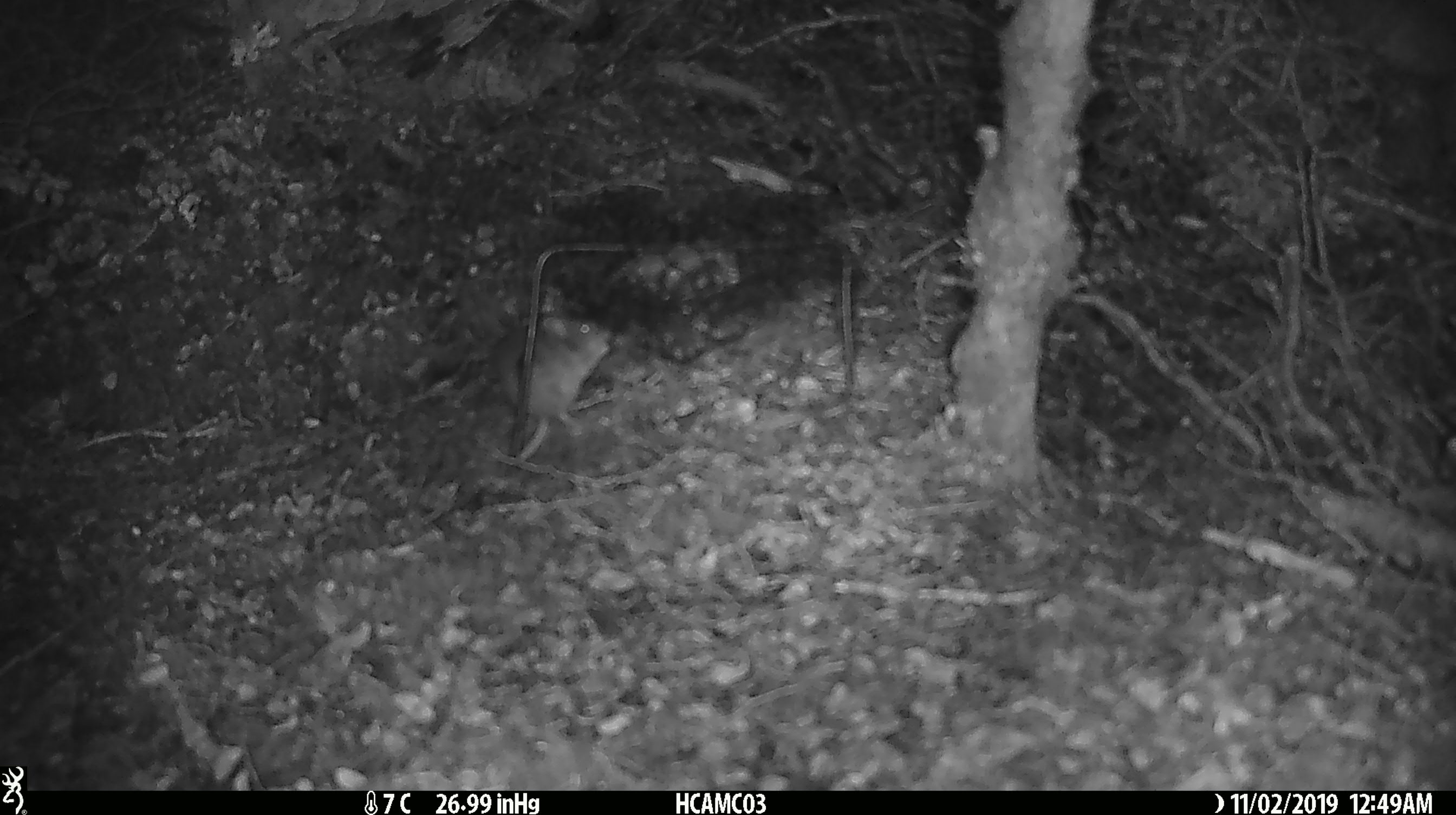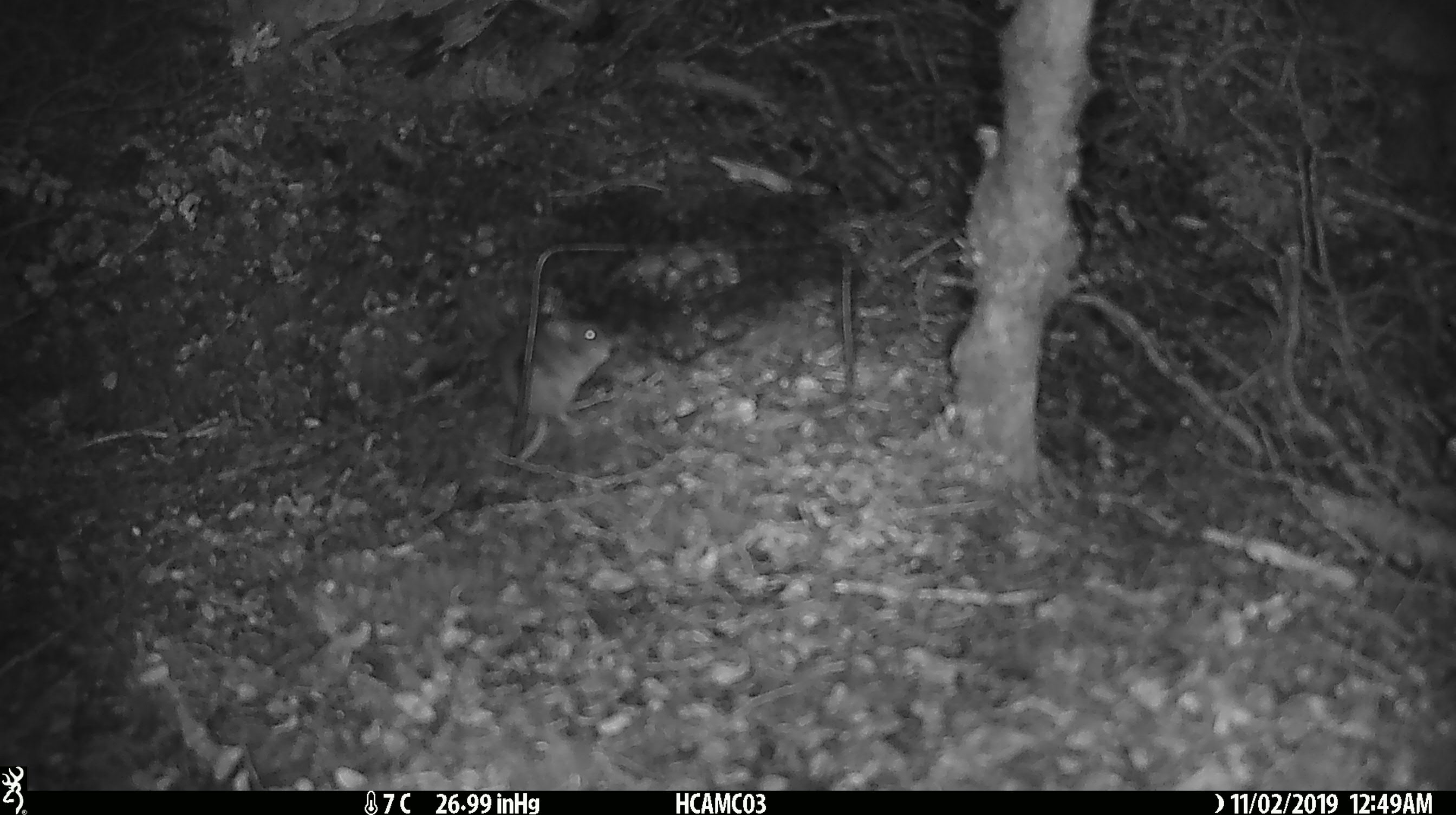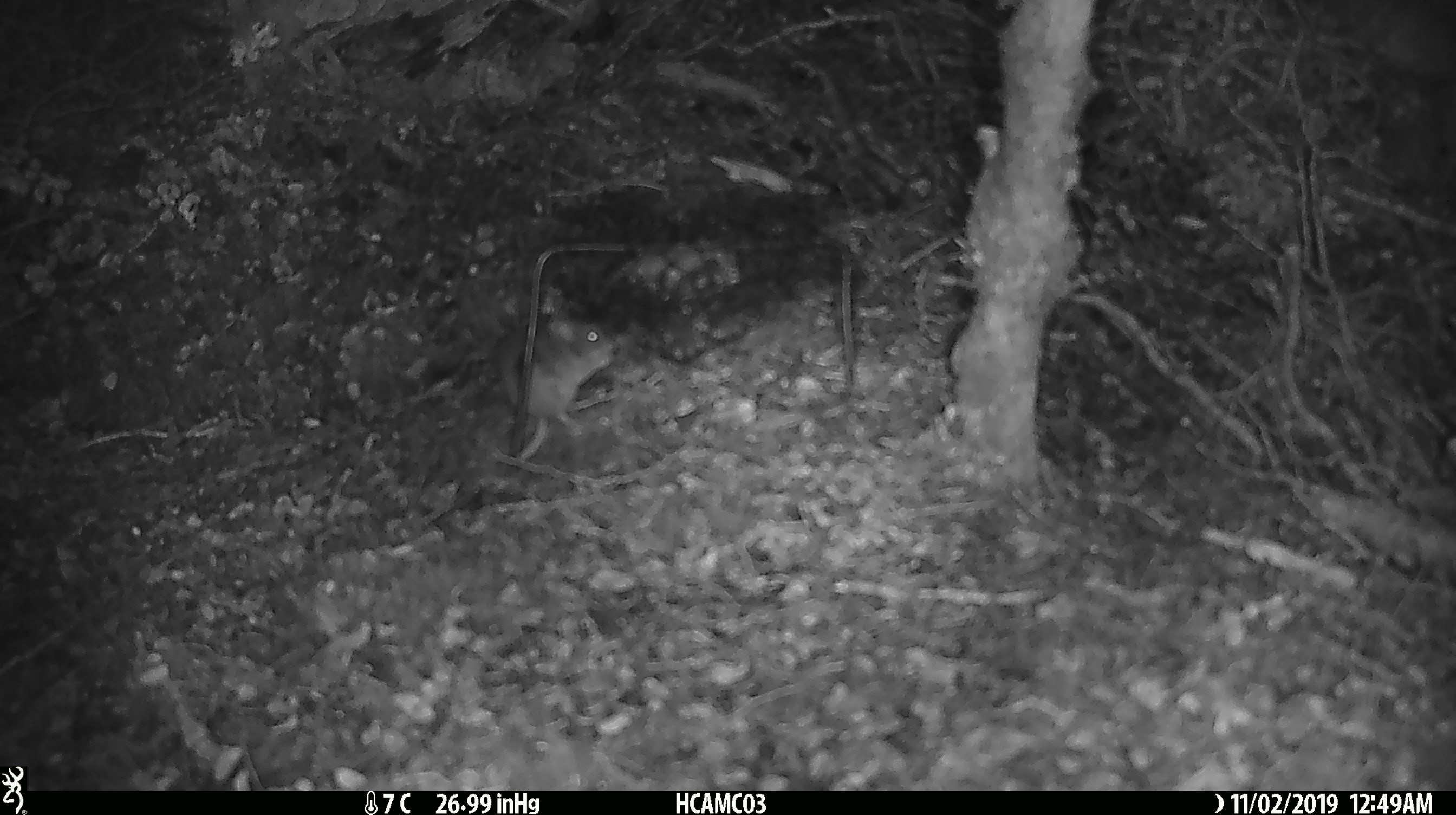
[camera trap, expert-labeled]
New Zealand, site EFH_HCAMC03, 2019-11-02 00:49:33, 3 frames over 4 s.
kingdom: Animalia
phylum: Chordata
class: Mammalia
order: Rodentia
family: Muridae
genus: Mus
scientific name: Mus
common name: mouse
Mouse (Mus).